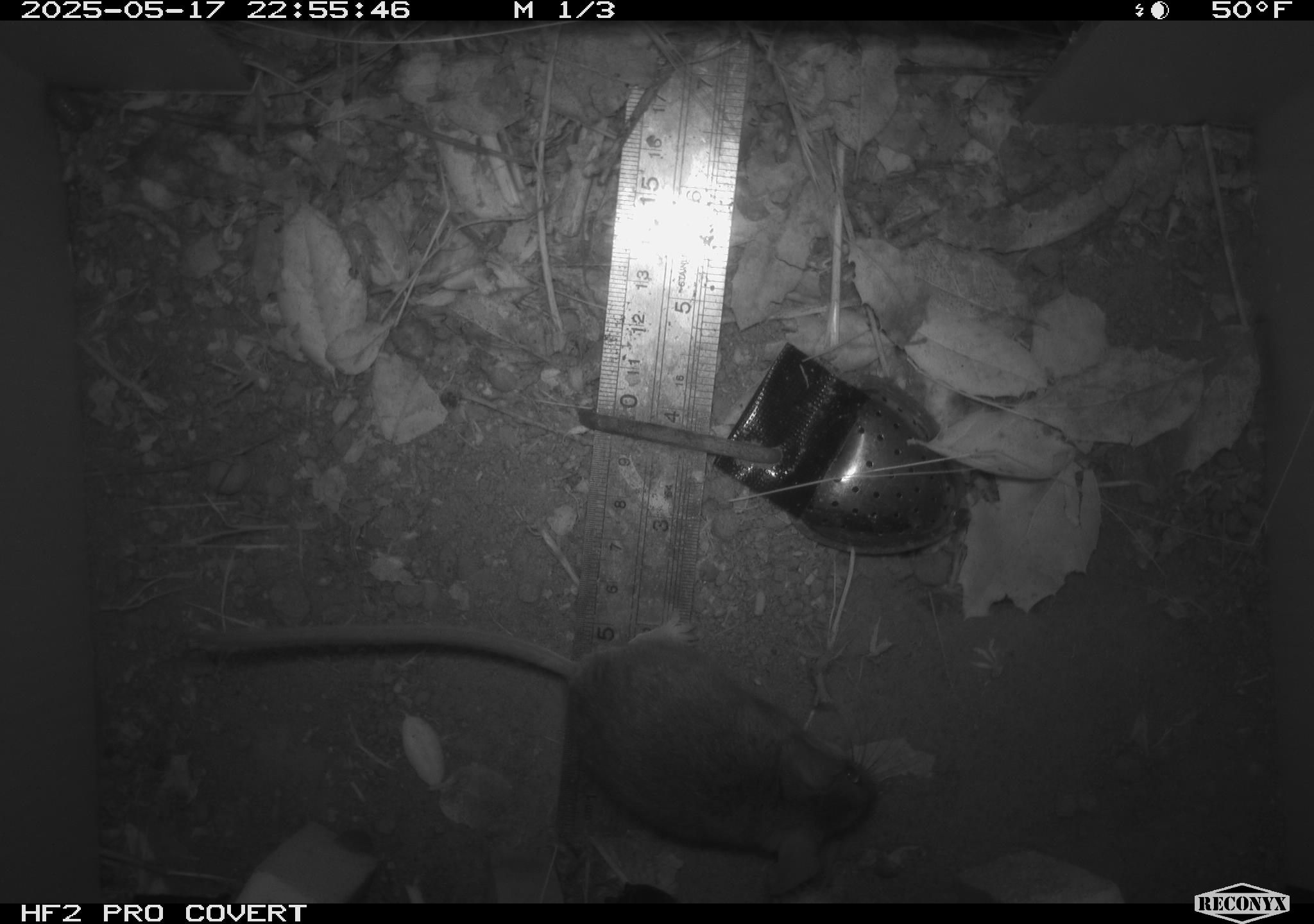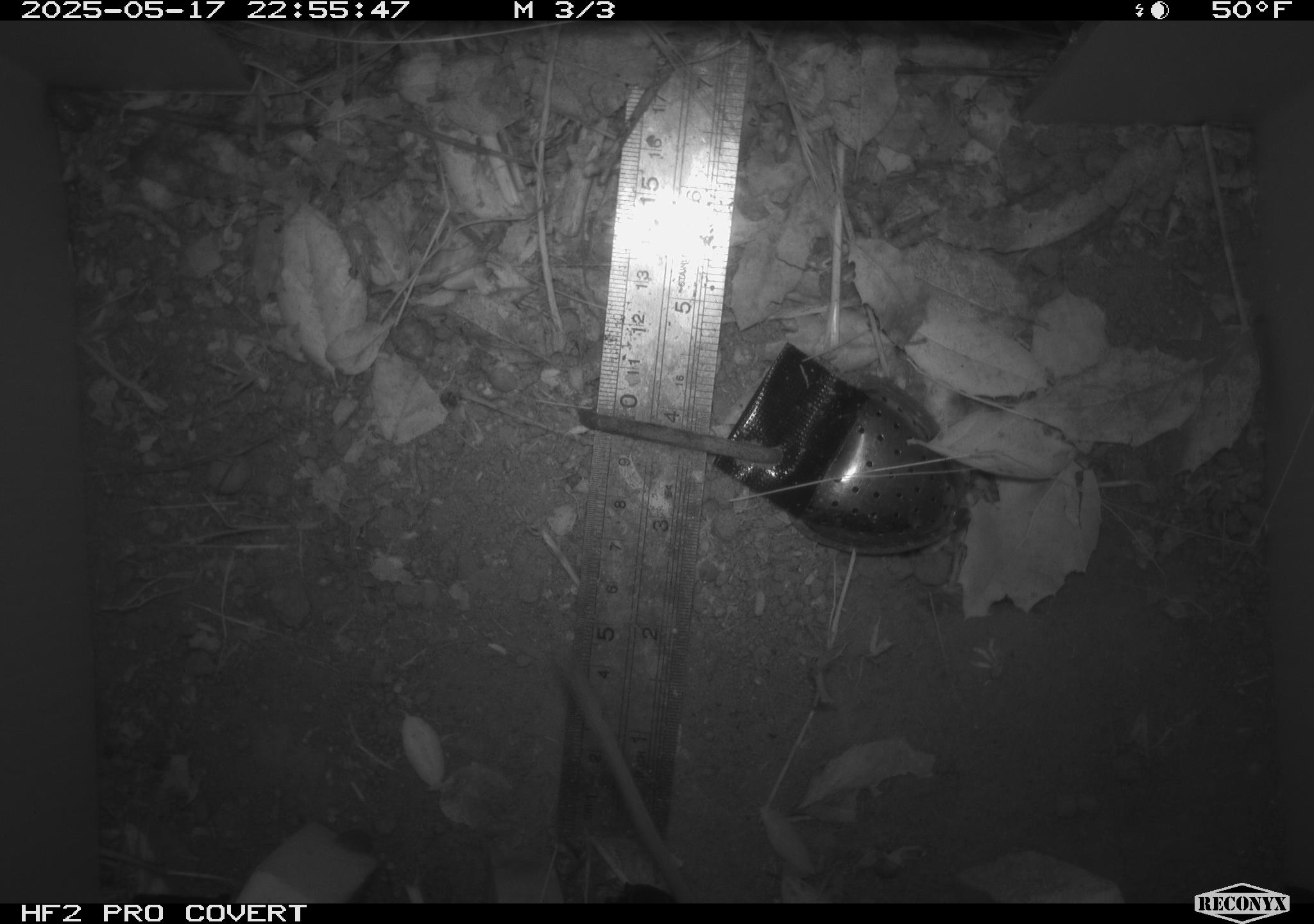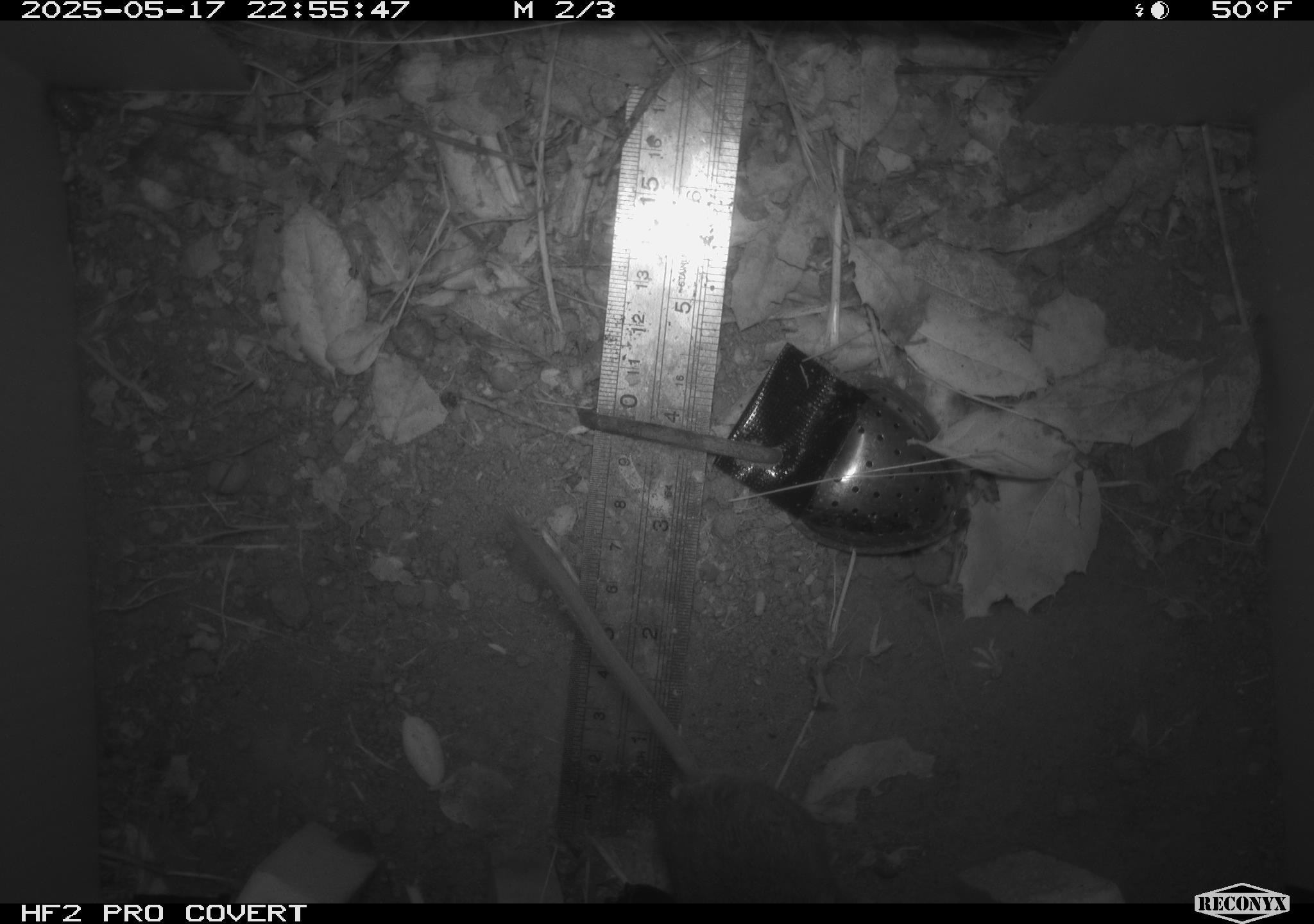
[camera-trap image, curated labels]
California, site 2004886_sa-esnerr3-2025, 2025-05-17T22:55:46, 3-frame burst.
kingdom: Animalia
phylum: Chordata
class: Mammalia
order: Rodentia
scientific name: Rodentia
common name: rodent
Rodent (Rodentia).